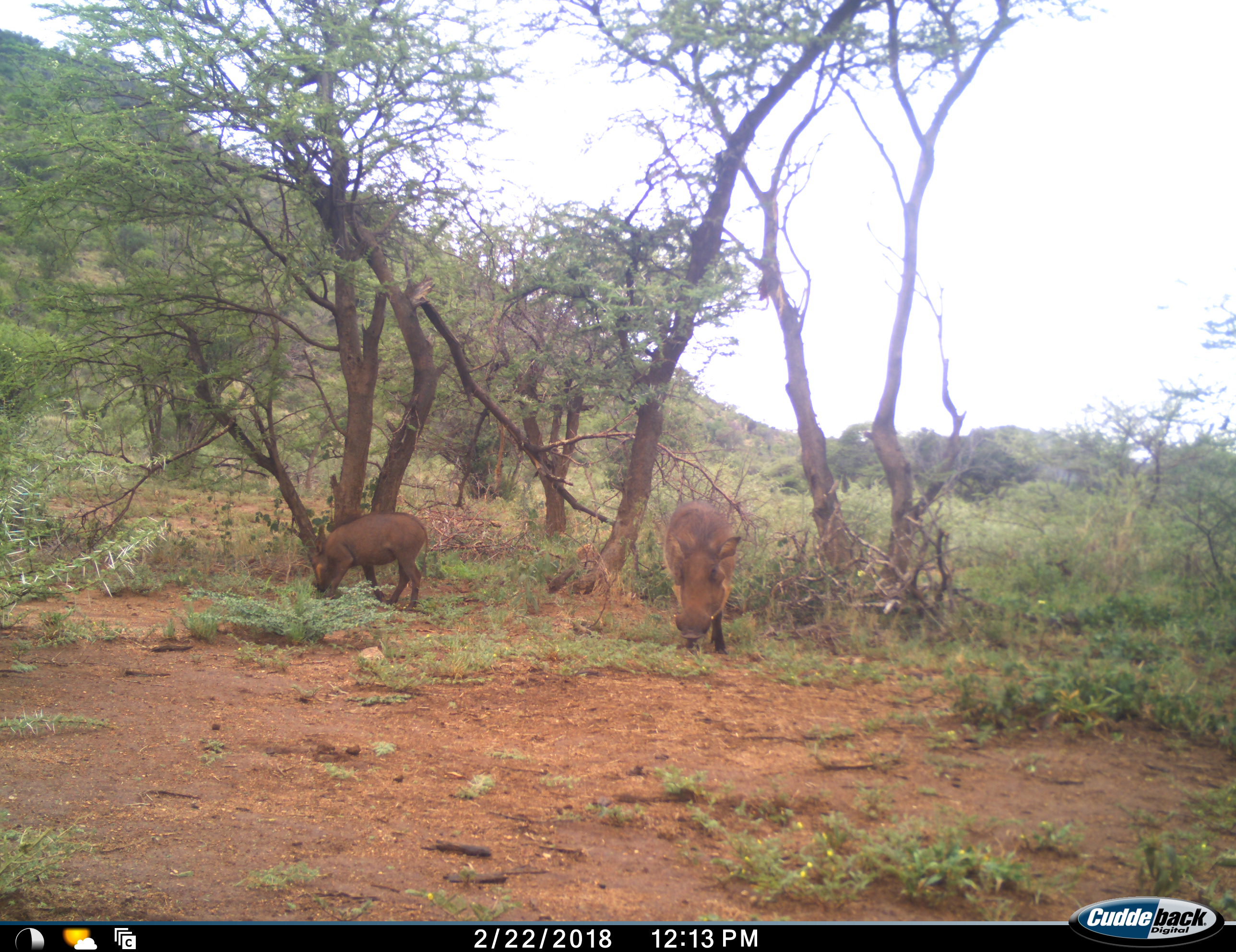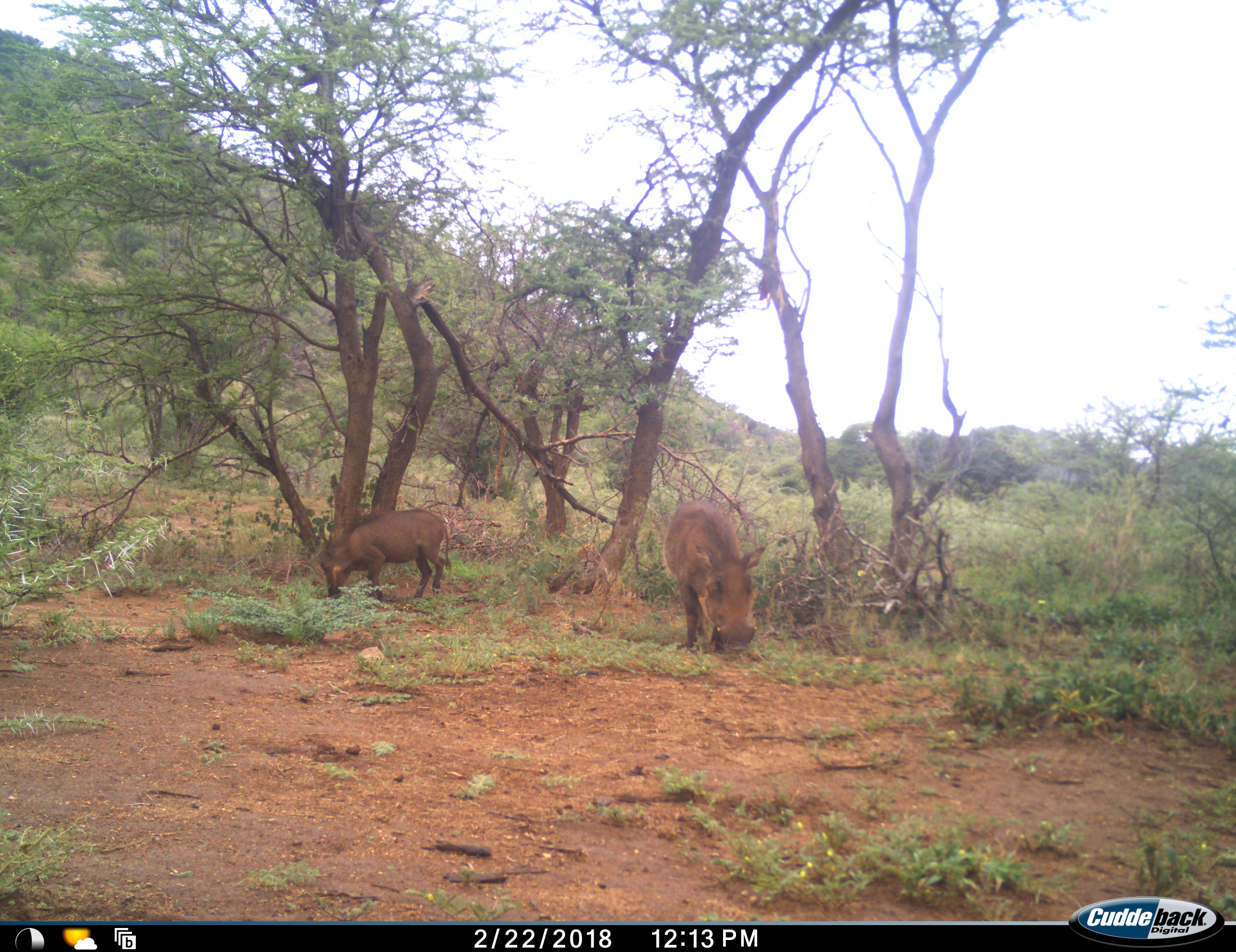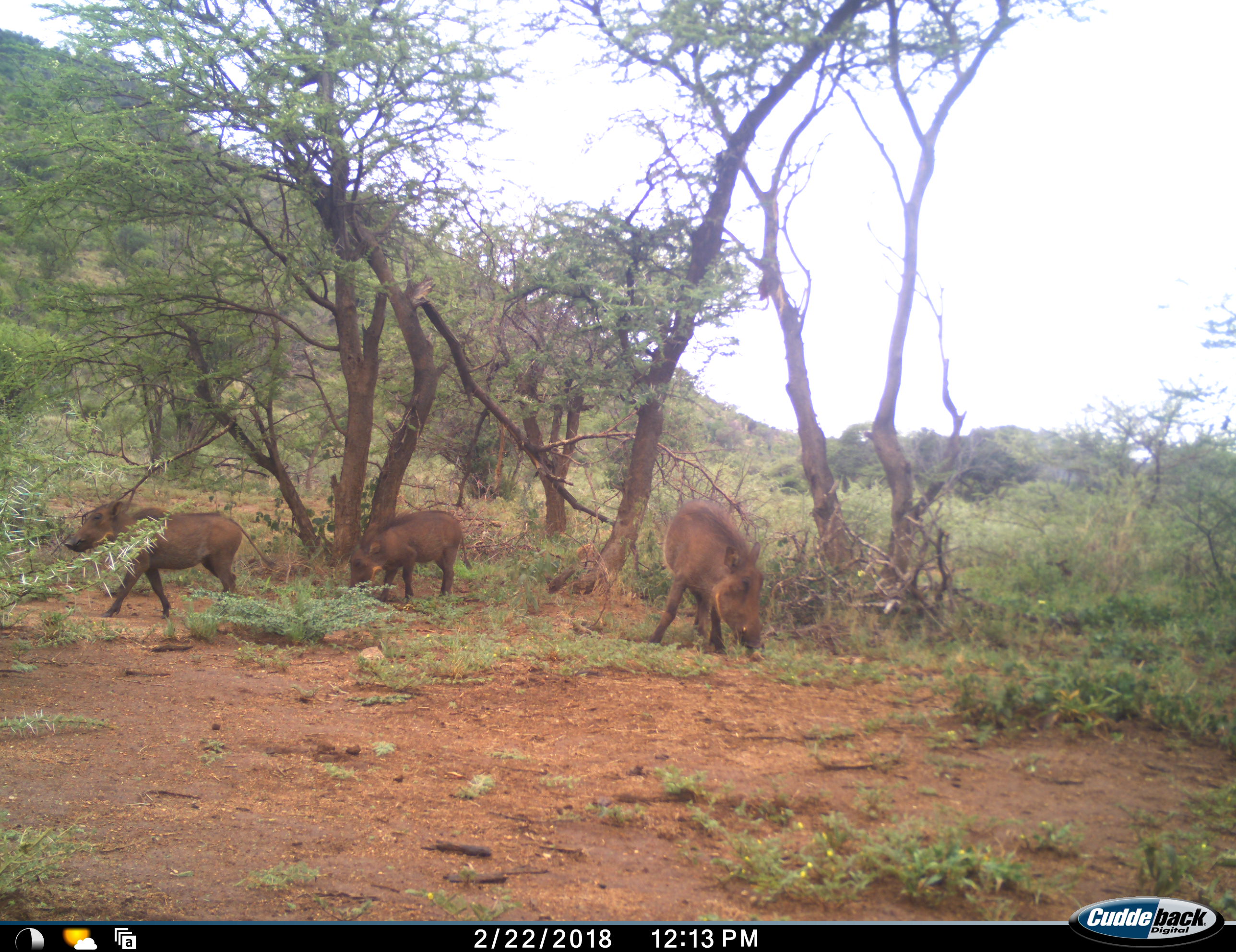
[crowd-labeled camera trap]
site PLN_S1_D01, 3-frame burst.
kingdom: Animalia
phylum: Chordata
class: Mammalia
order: Artiodactyla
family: Suidae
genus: Phacochoerus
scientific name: Phacochoerus africanus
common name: warthog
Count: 3.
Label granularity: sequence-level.